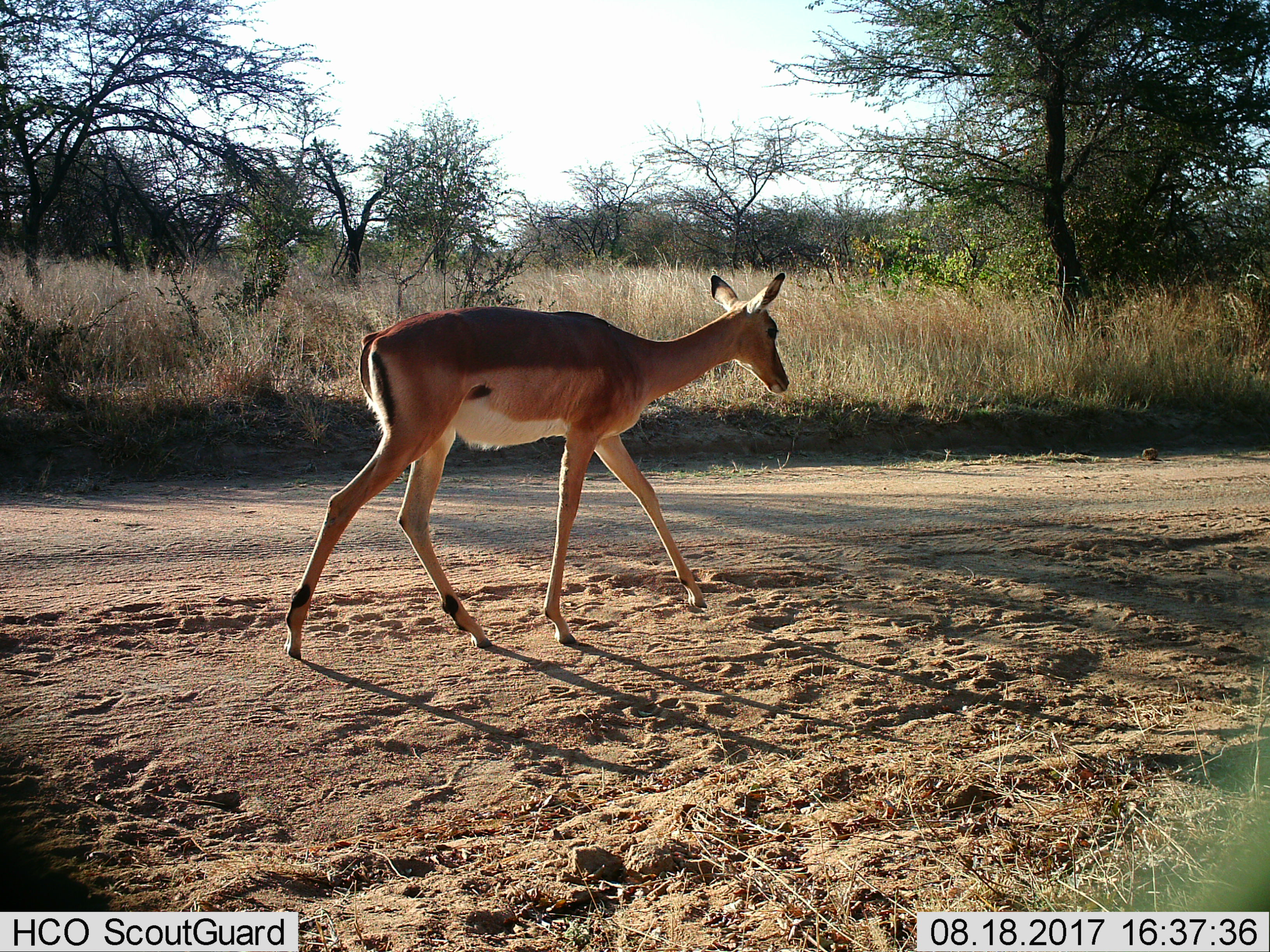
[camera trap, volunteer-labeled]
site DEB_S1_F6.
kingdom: Animalia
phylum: Chordata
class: Mammalia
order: Artiodactyla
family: Bovidae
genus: Aepyceros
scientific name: Aepyceros melampus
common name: impala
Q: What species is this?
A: Impala (Aepyceros melampus).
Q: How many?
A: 1.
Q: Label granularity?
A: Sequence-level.